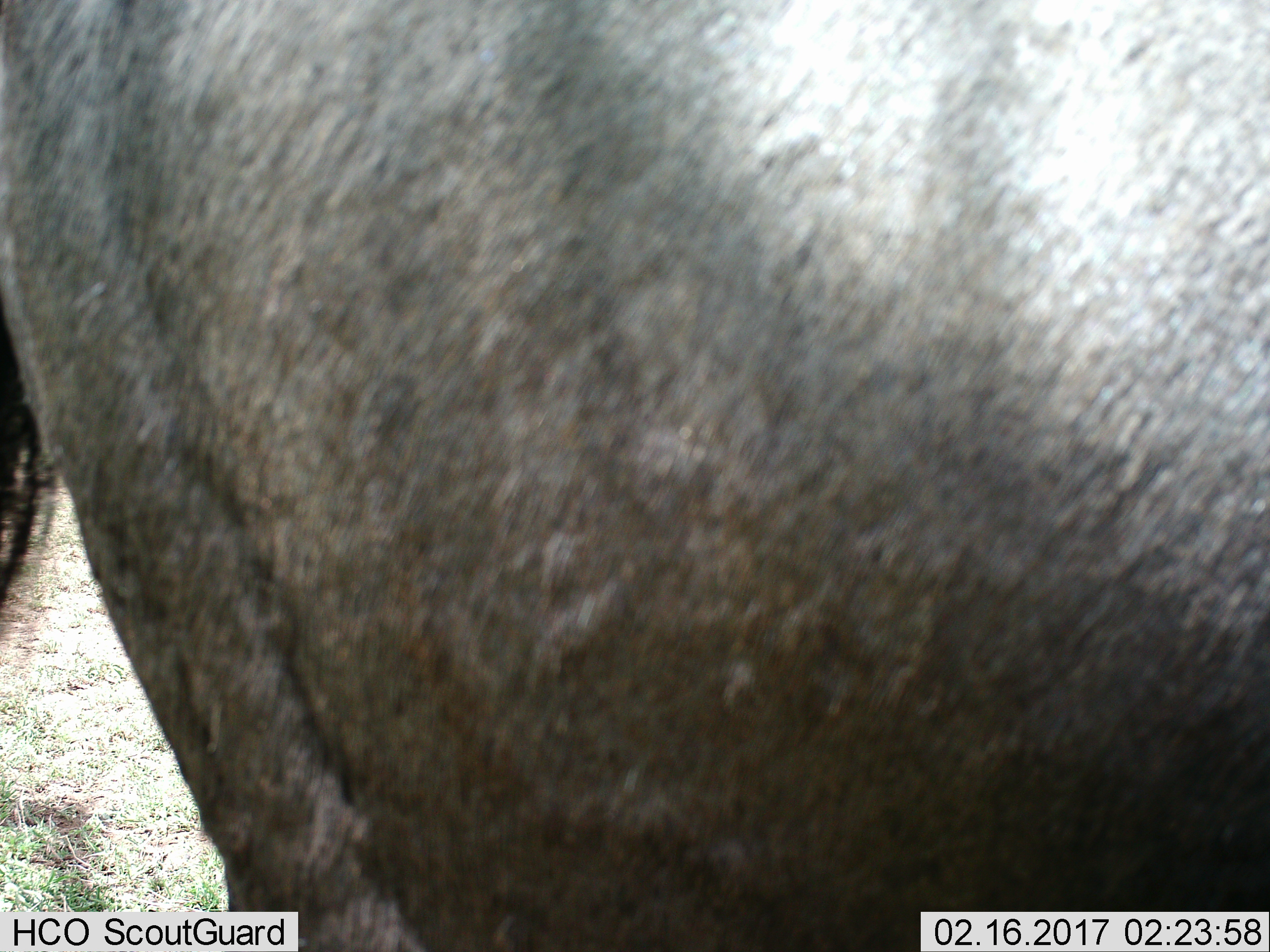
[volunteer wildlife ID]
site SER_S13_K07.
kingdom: Animalia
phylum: Chordata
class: Mammalia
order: Artiodactyla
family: Bovidae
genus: Connochaetes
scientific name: Connochaetes taurinus taurinus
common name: blue wildebeest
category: wildebeestblue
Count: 1.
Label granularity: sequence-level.